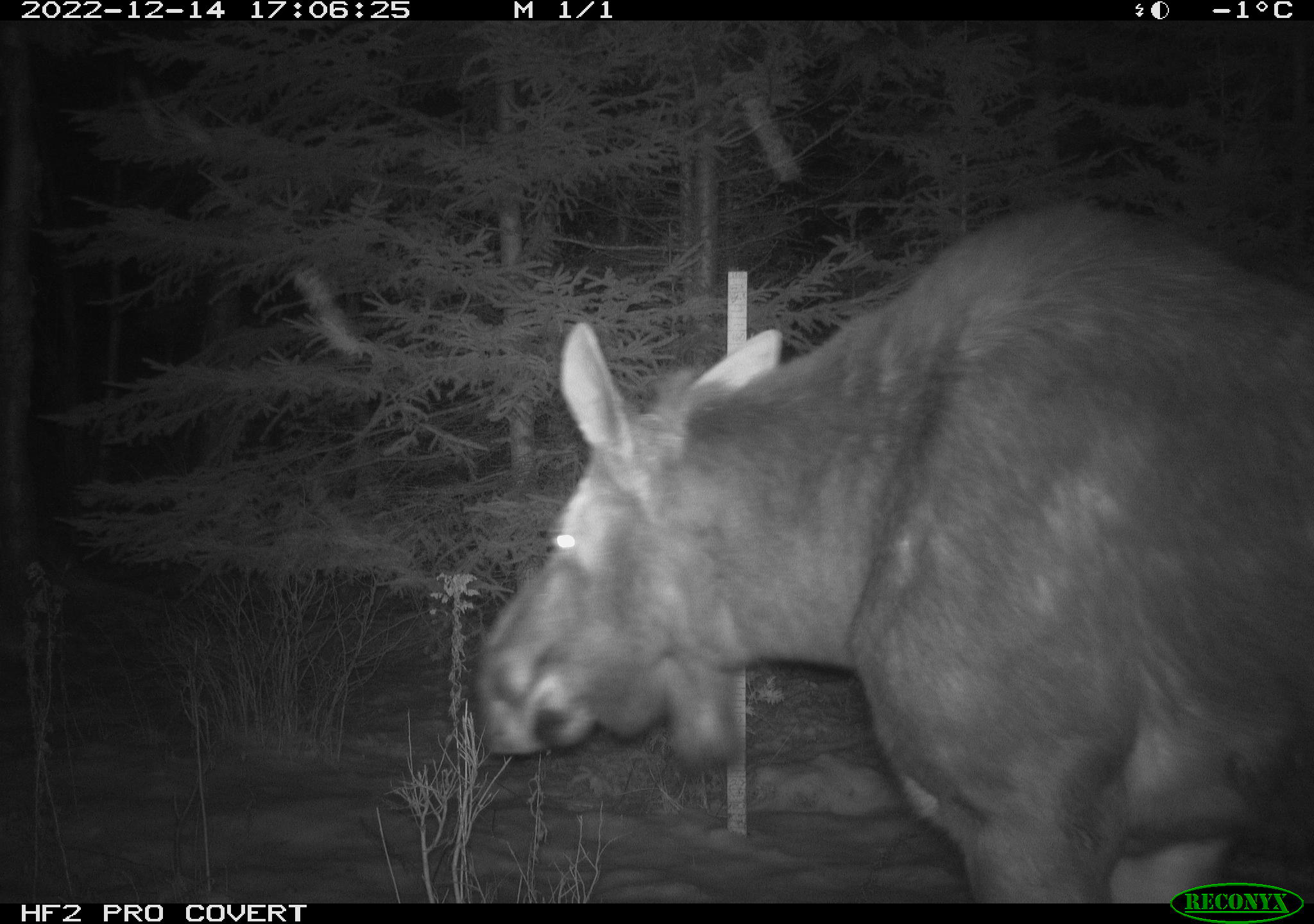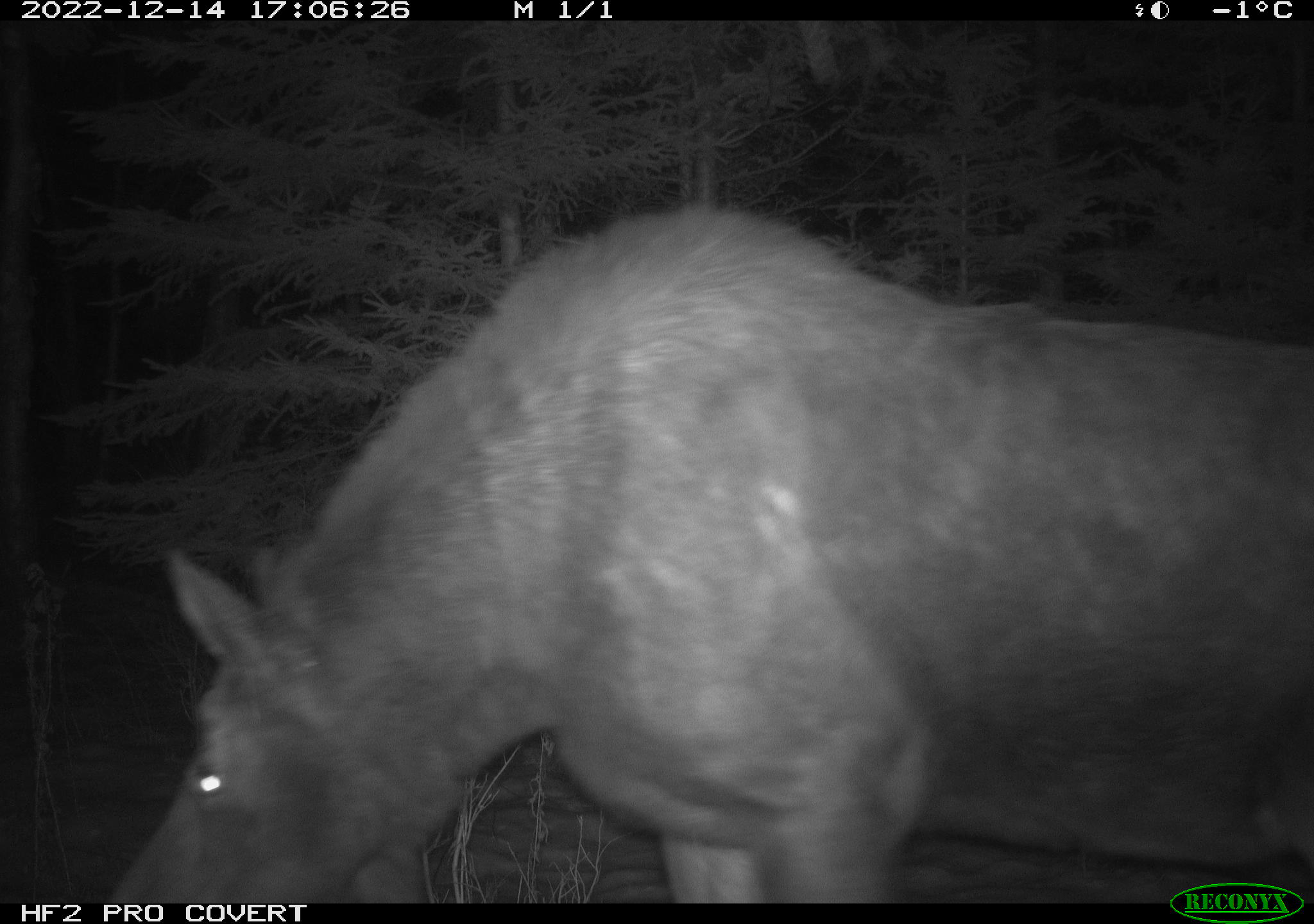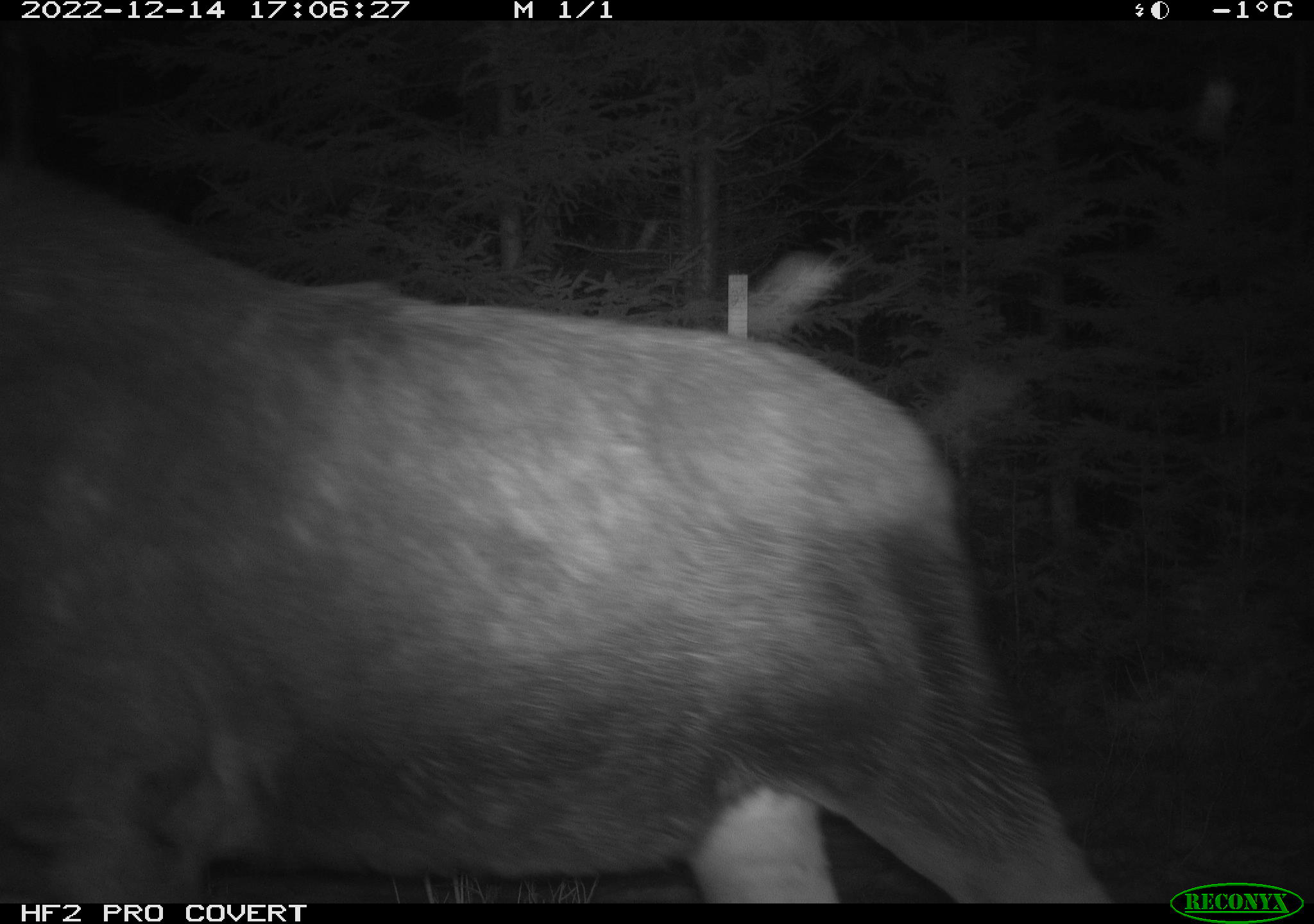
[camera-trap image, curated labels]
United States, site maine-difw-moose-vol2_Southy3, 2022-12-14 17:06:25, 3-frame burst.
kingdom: Animalia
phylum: Chordata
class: Mammalia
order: Artiodactyla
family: Cervidae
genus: Alces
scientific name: Alces alces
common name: moose